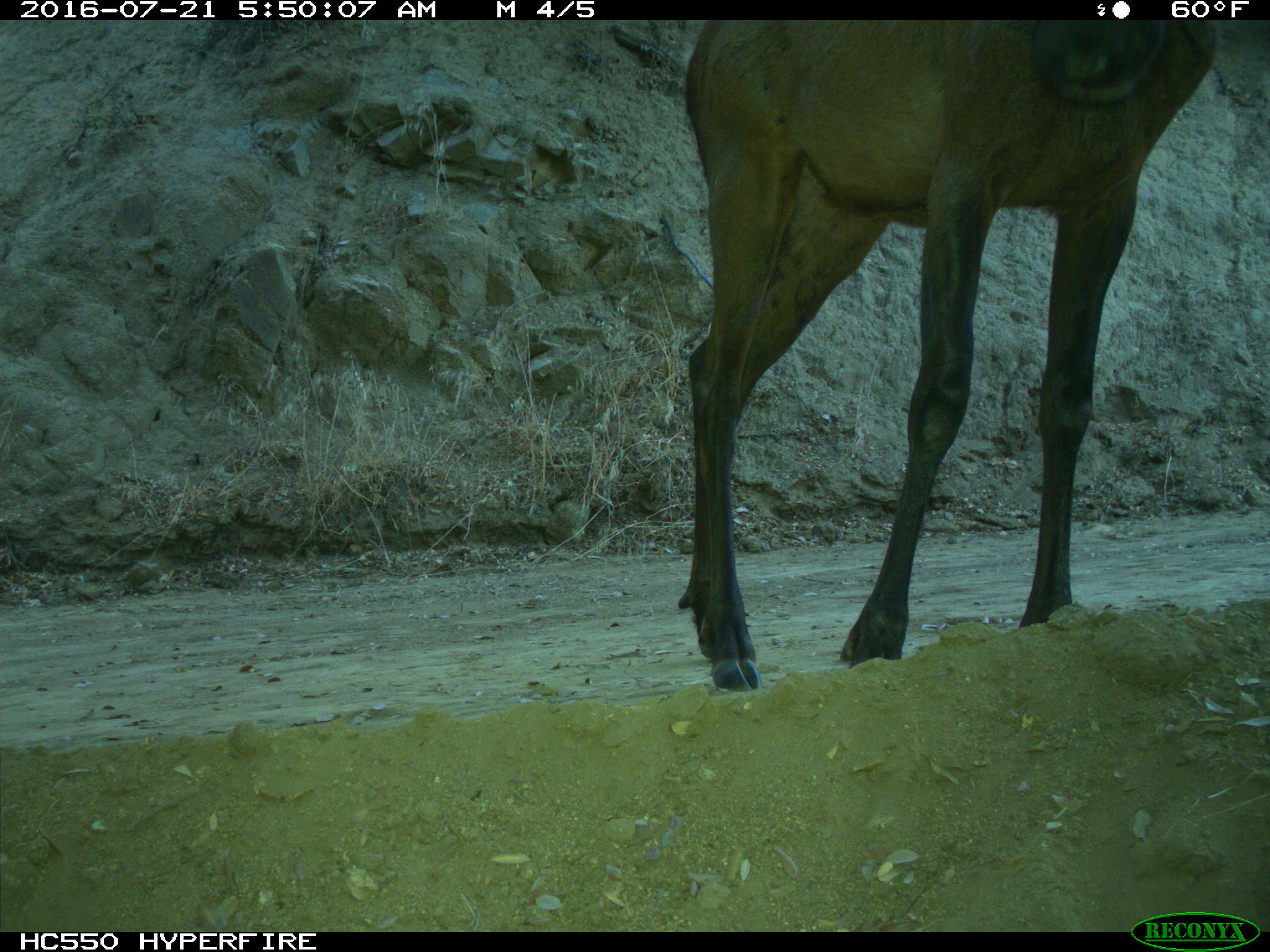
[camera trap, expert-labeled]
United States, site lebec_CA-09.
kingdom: Animalia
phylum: Chordata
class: Mammalia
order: Artiodactyla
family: Cervidae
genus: Cervus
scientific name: Cervus canadensis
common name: elk